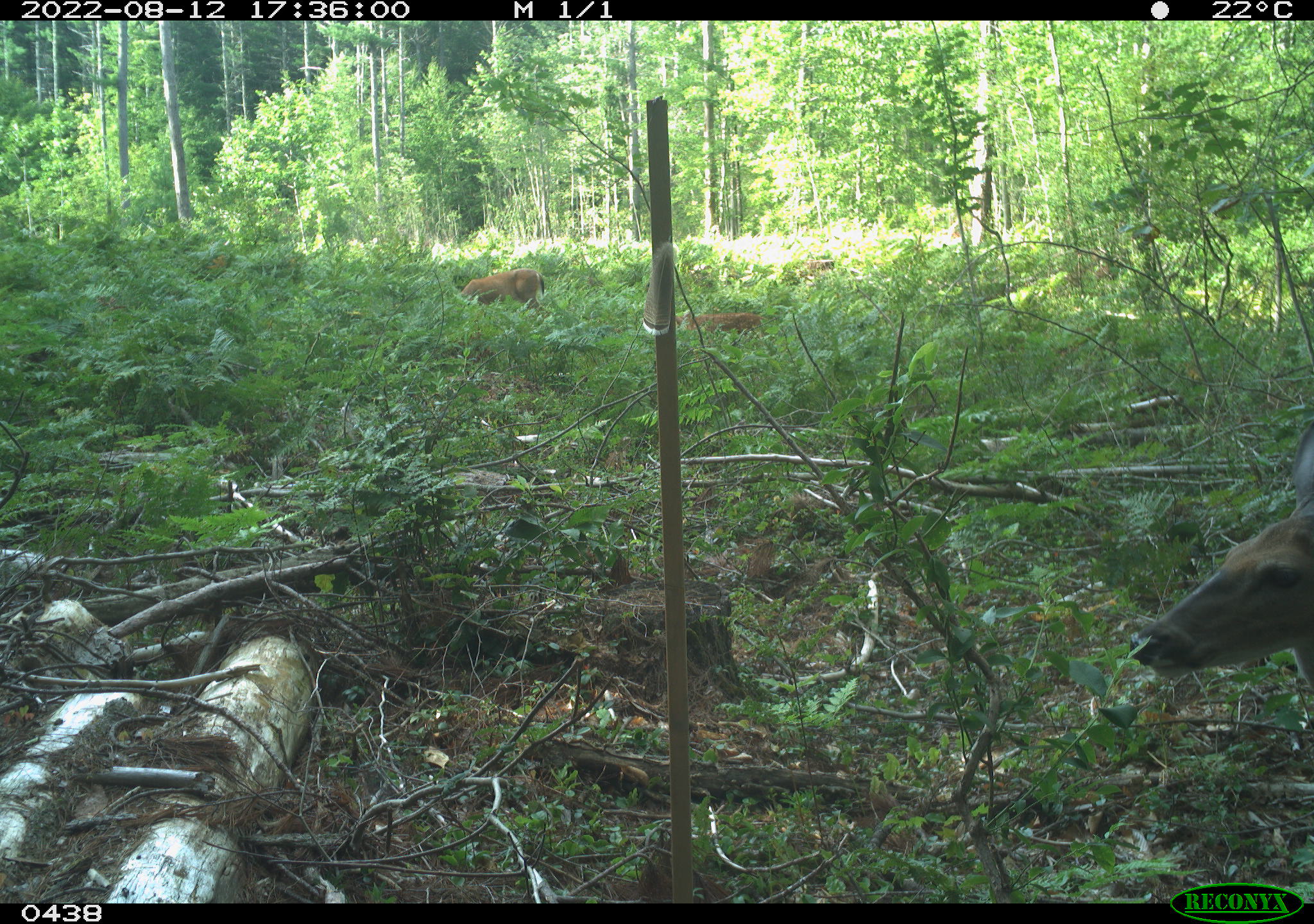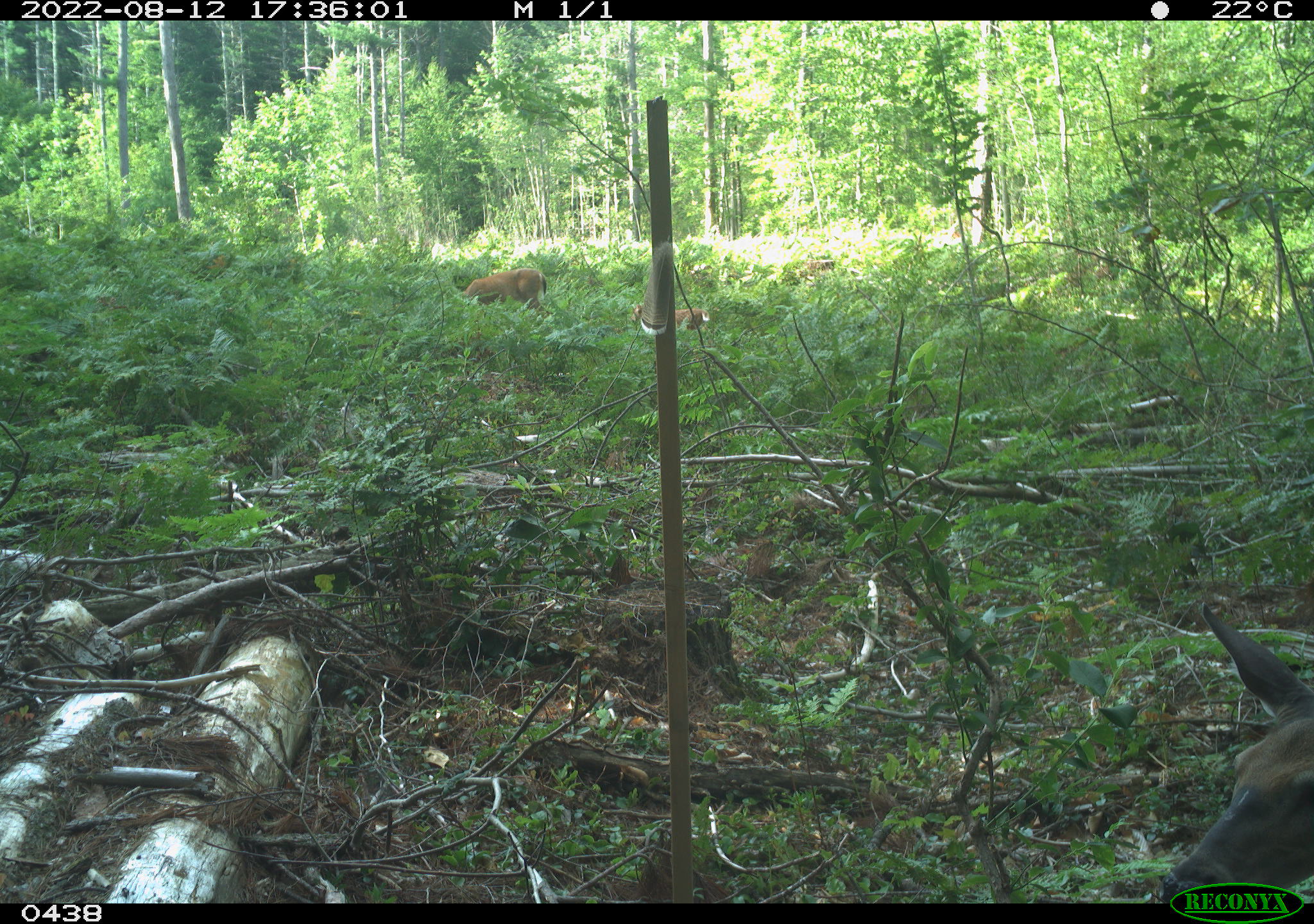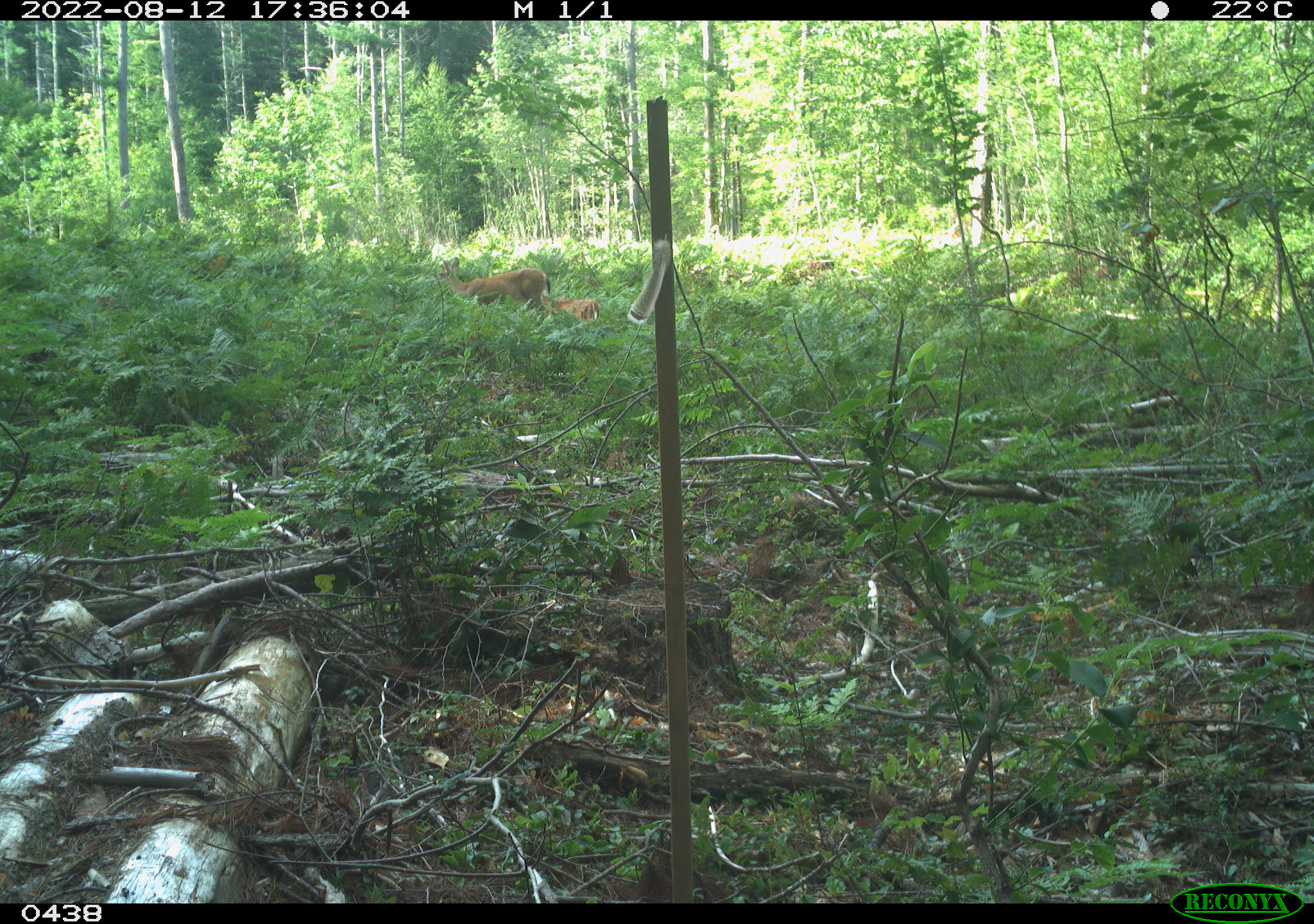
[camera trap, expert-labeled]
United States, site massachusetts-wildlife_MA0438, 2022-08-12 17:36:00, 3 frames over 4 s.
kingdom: Animalia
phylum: Chordata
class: Mammalia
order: Artiodactyla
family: Cervidae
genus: Odocoileus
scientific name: Odocoileus virginianus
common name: white-tailed deer